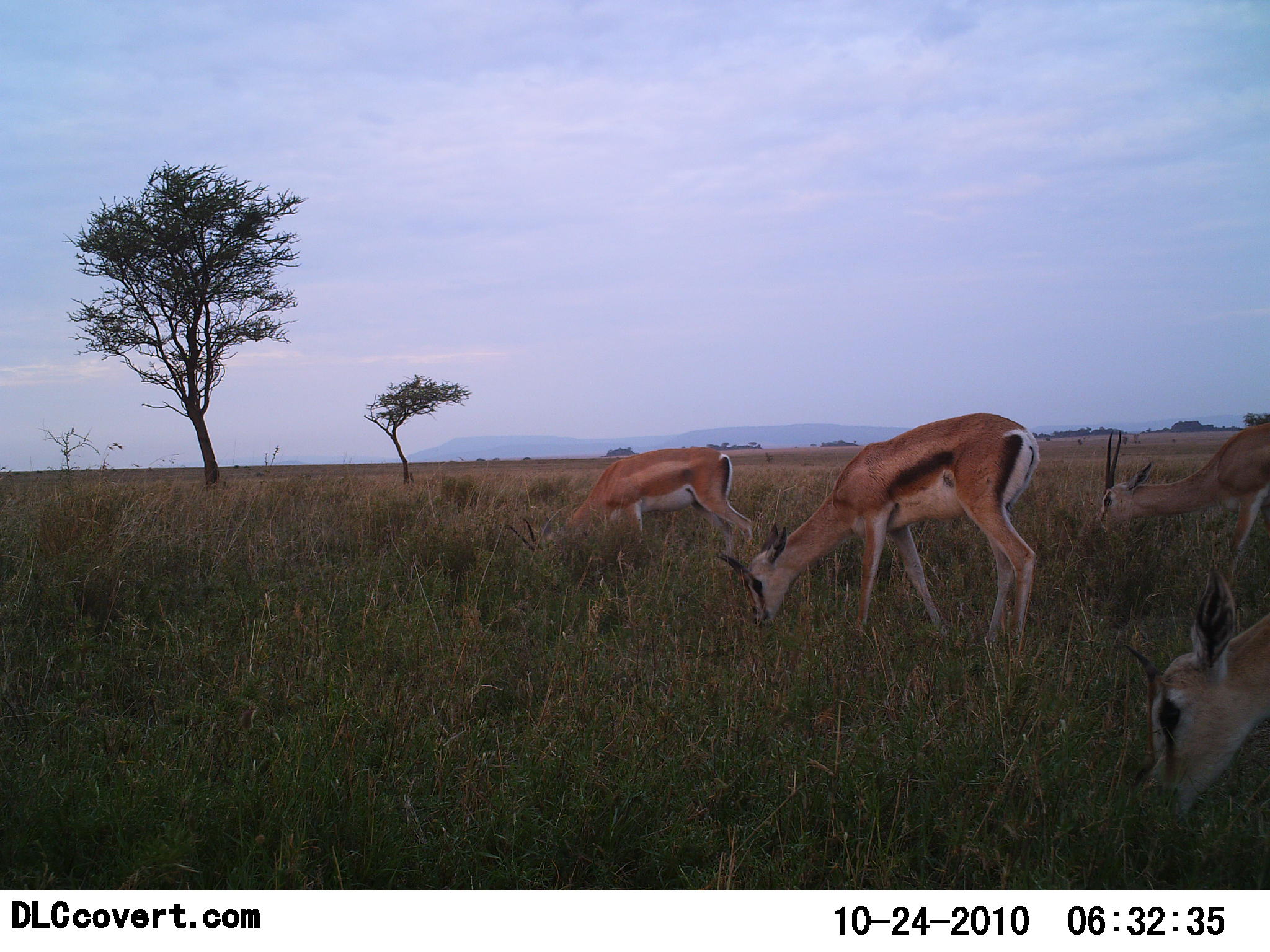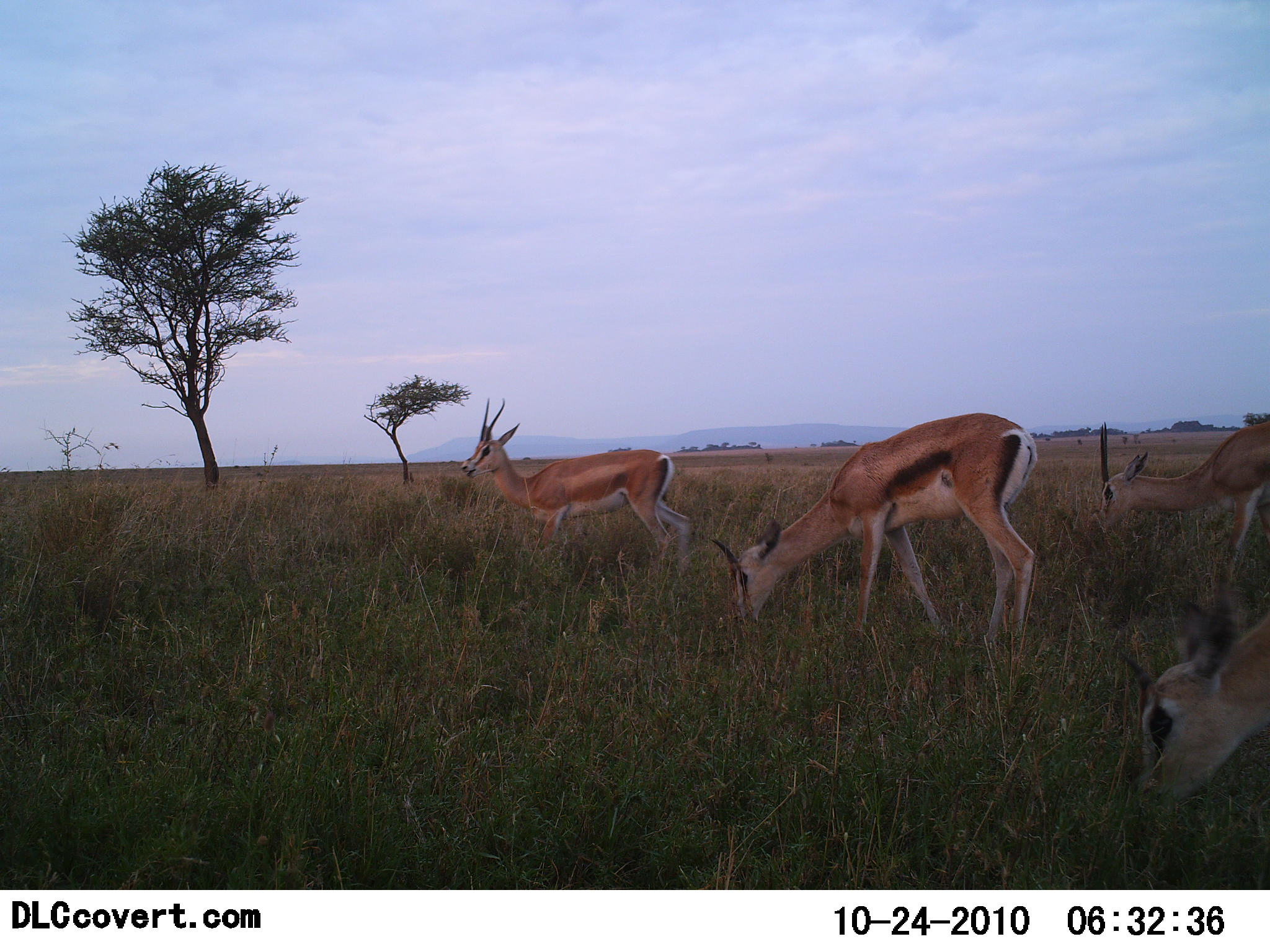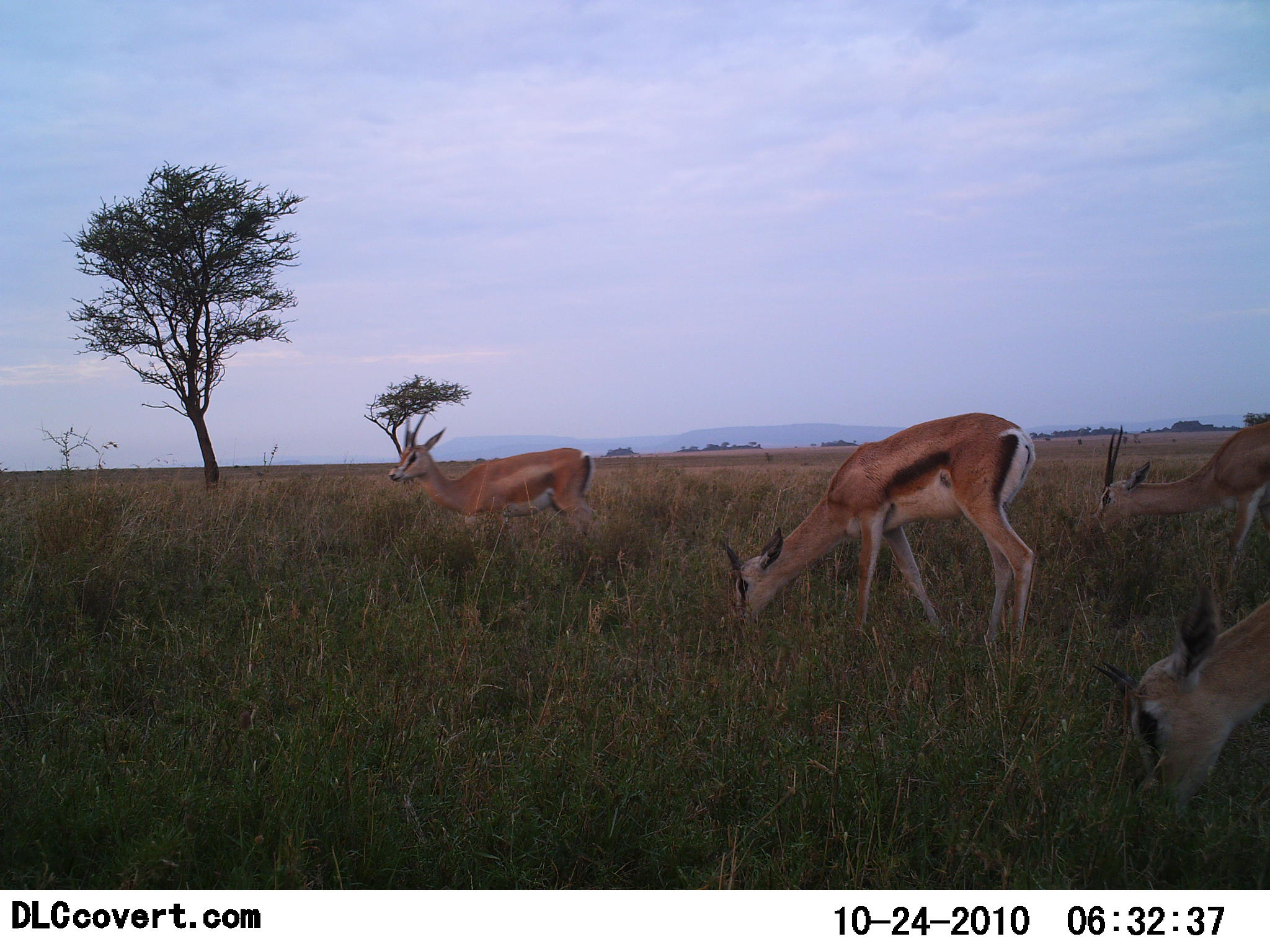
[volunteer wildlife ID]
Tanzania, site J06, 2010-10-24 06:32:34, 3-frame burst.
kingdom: Animalia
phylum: Chordata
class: Mammalia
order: Artiodactyla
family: Bovidae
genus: Eudorcas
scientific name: Eudorcas thomsonii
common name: thomson's gazelle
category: gazellethomsons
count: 4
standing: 21%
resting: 0%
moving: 21%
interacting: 0%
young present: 0%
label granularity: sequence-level